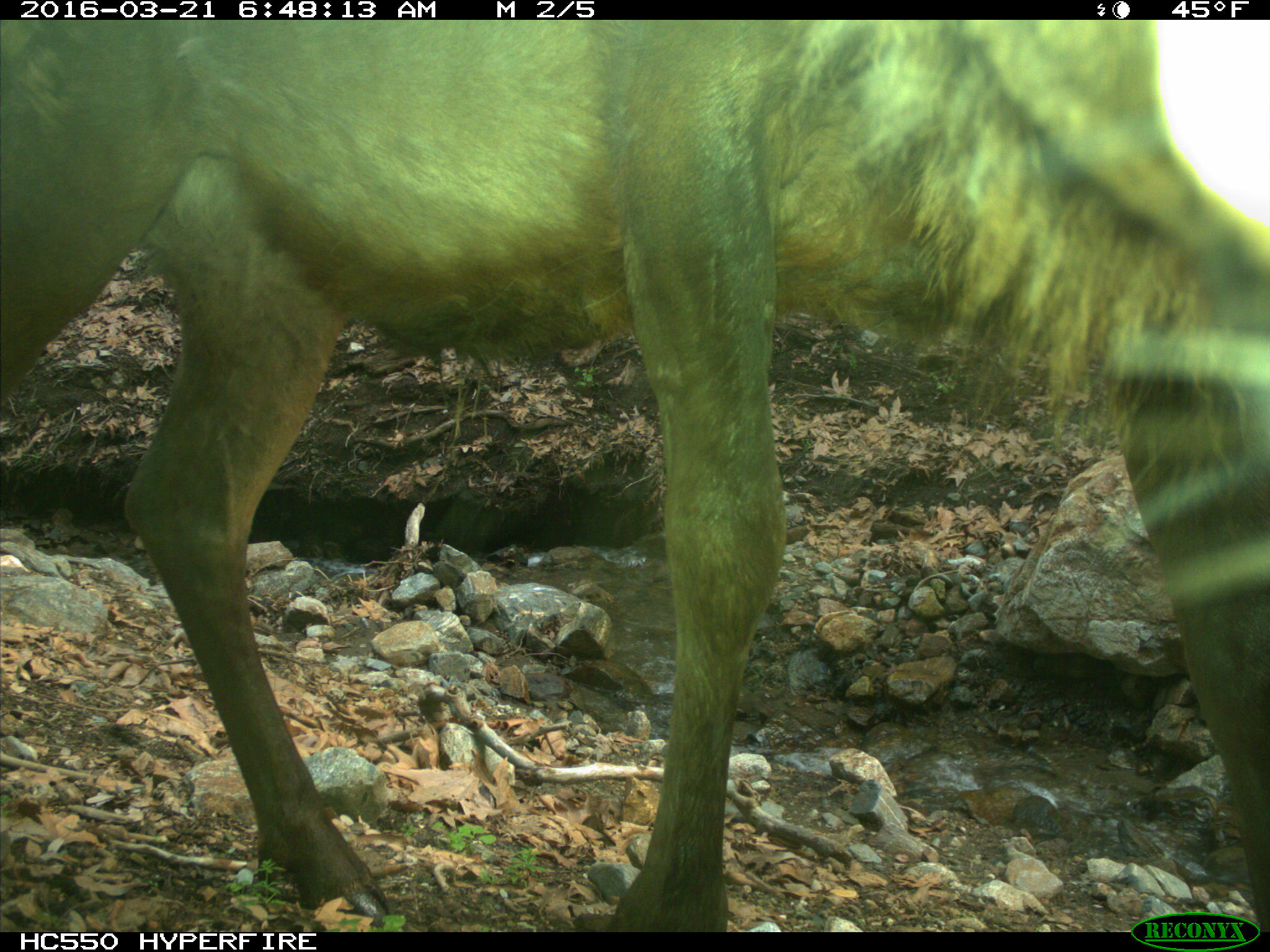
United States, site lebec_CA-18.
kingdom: Animalia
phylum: Chordata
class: Mammalia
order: Artiodactyla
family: Cervidae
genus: Cervus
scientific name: Cervus canadensis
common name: elk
Cervus canadensis (elk).